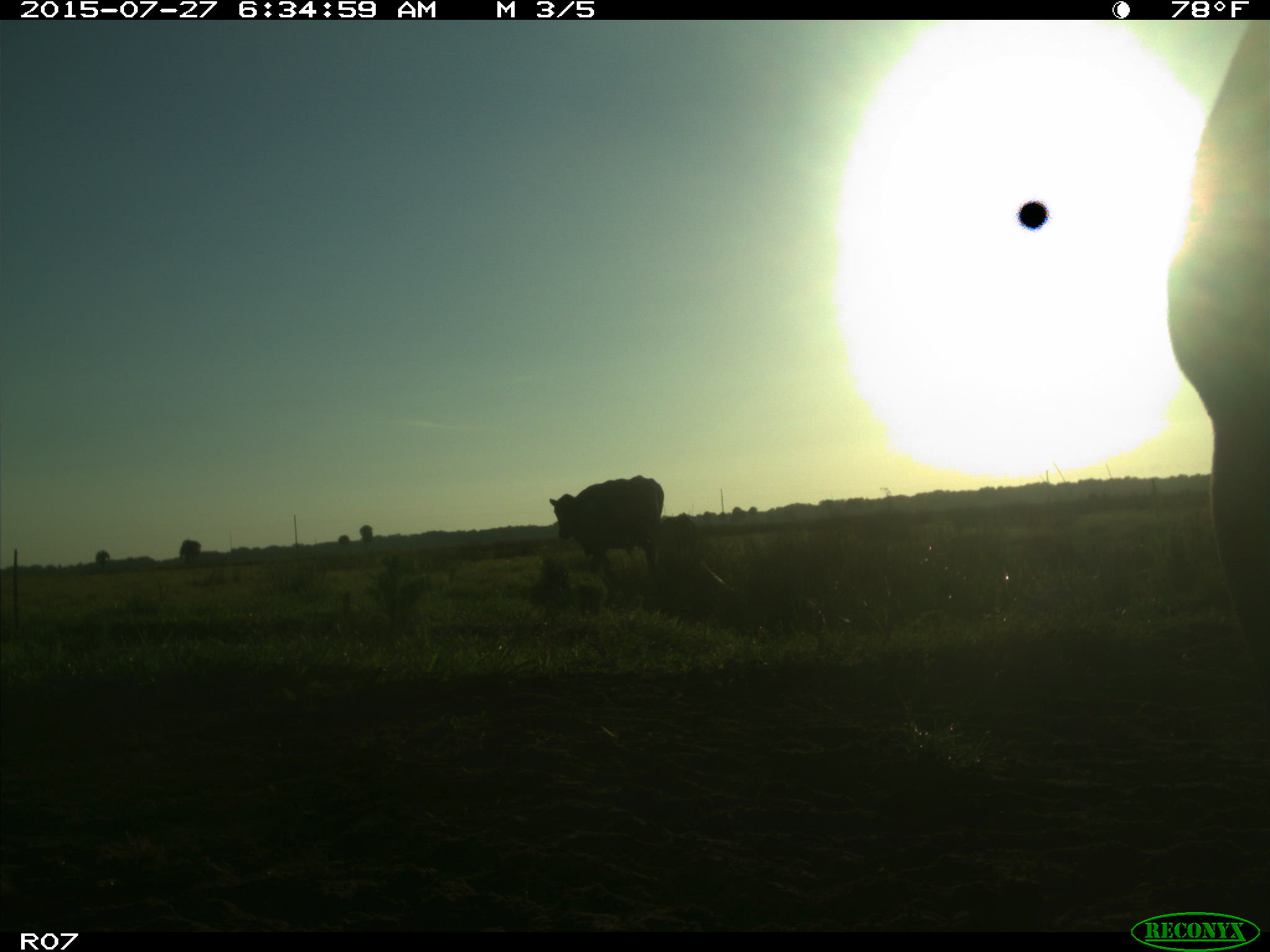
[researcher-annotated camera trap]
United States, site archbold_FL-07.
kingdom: Animalia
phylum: Chordata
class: Mammalia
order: Artiodactyla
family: Bovidae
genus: Bos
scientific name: Bos taurus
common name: domestic cow